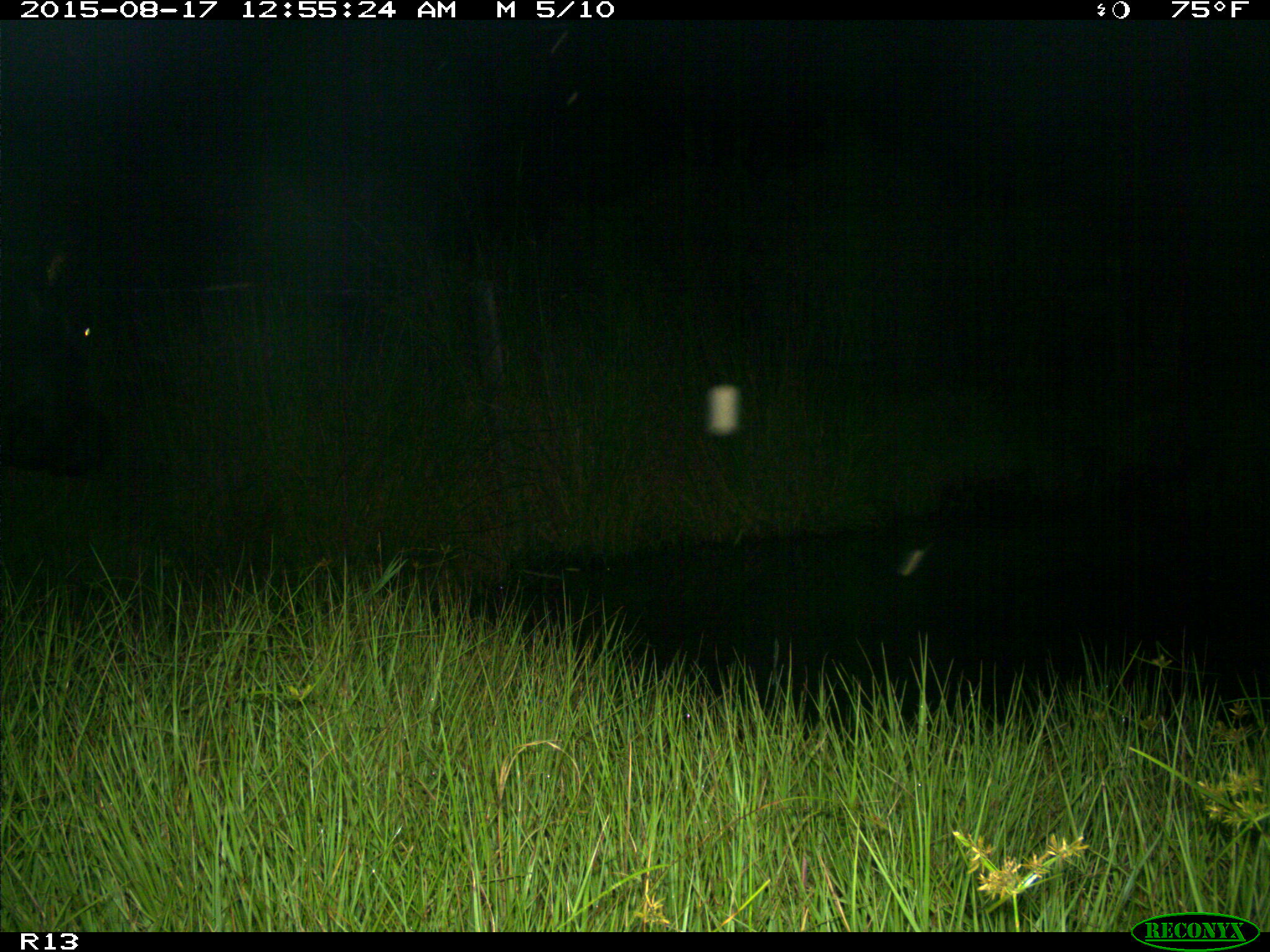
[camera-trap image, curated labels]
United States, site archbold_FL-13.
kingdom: Animalia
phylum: Chordata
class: Mammalia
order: Artiodactyla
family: Bovidae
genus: Bos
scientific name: Bos taurus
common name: domestic cow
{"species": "Bos taurus (domestic cow)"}